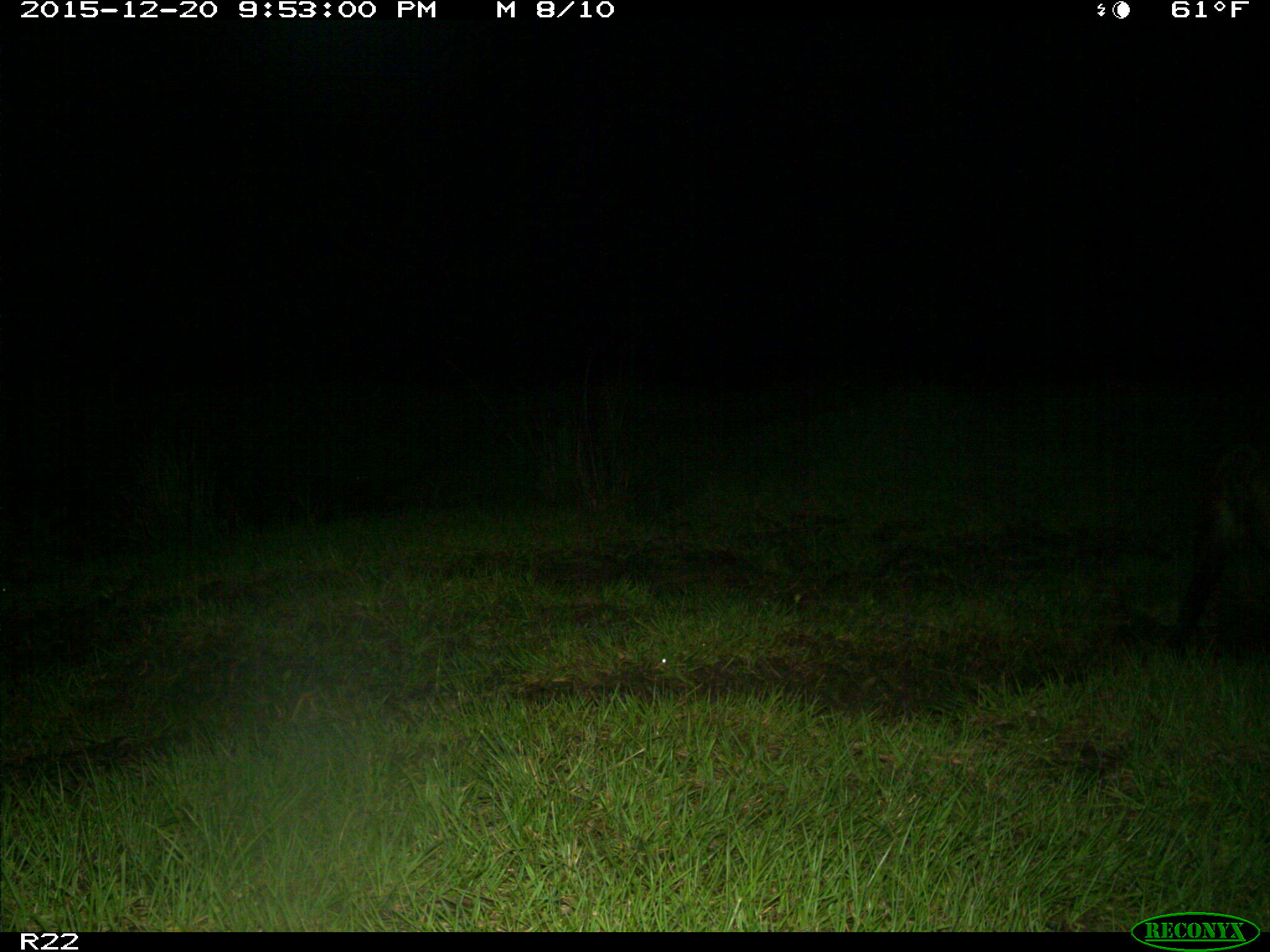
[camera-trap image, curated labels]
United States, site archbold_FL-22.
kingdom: Animalia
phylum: Chordata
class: Mammalia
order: Artiodactyla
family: Suidae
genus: Sus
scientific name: Sus scrofa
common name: wild boar